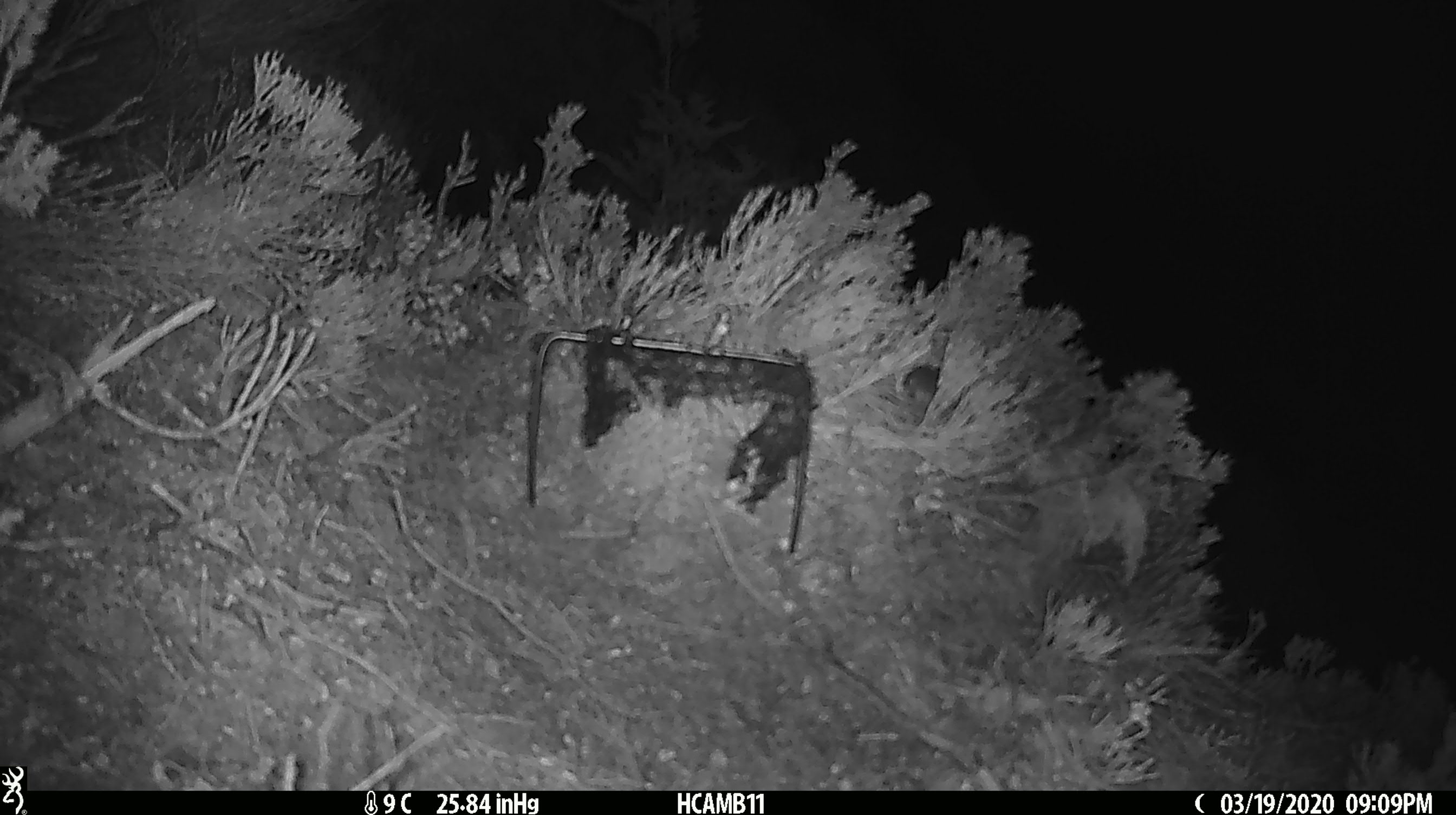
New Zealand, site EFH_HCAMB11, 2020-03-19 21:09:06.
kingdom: Animalia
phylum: Chordata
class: Mammalia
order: Rodentia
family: Muridae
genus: Mus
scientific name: Mus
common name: mouse